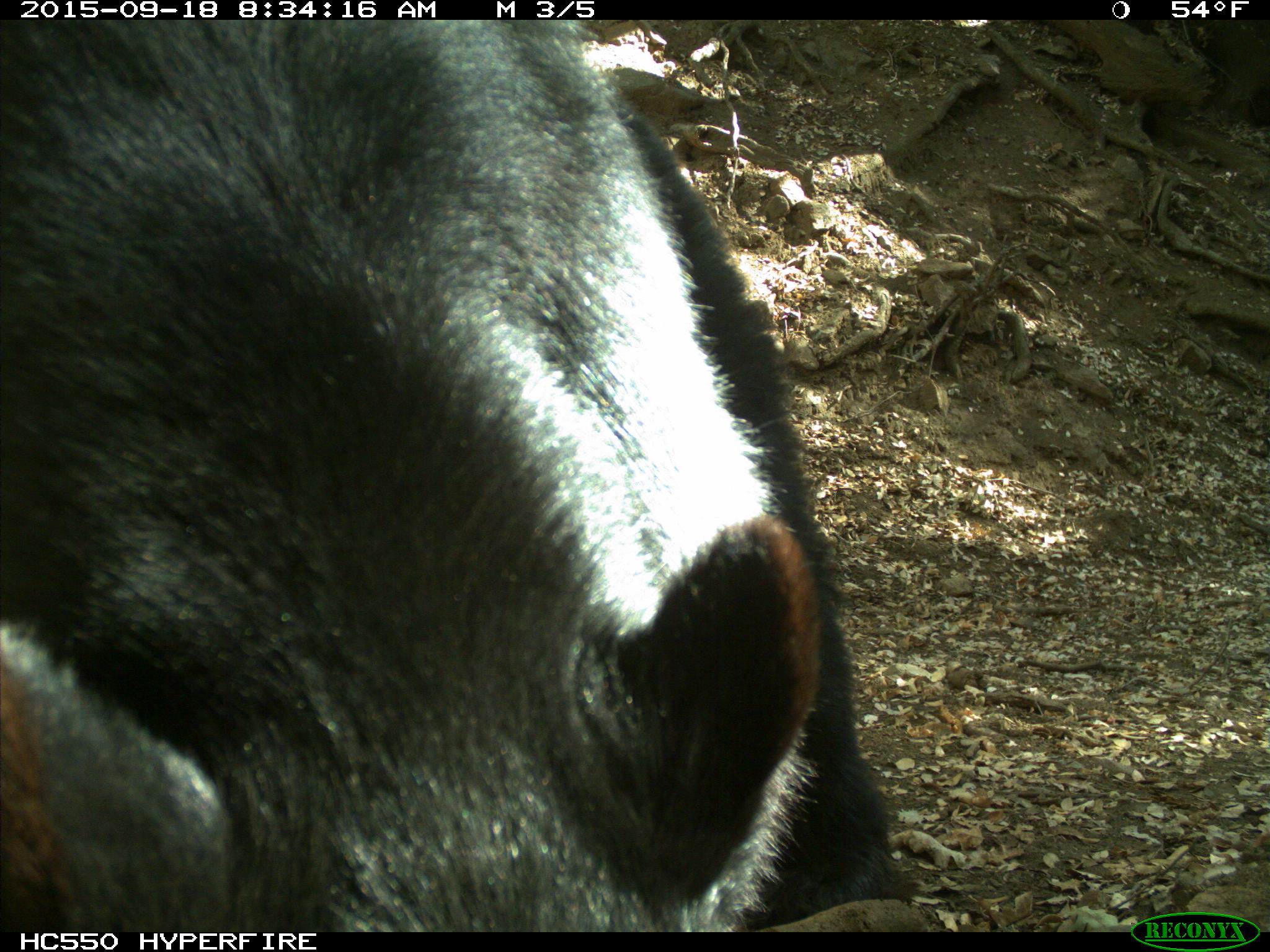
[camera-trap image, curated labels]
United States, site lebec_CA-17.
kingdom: Animalia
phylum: Chordata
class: Mammalia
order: Carnivora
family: Ursidae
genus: Ursus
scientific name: Ursus americanus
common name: american black bear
Ursus americanus (american black bear).